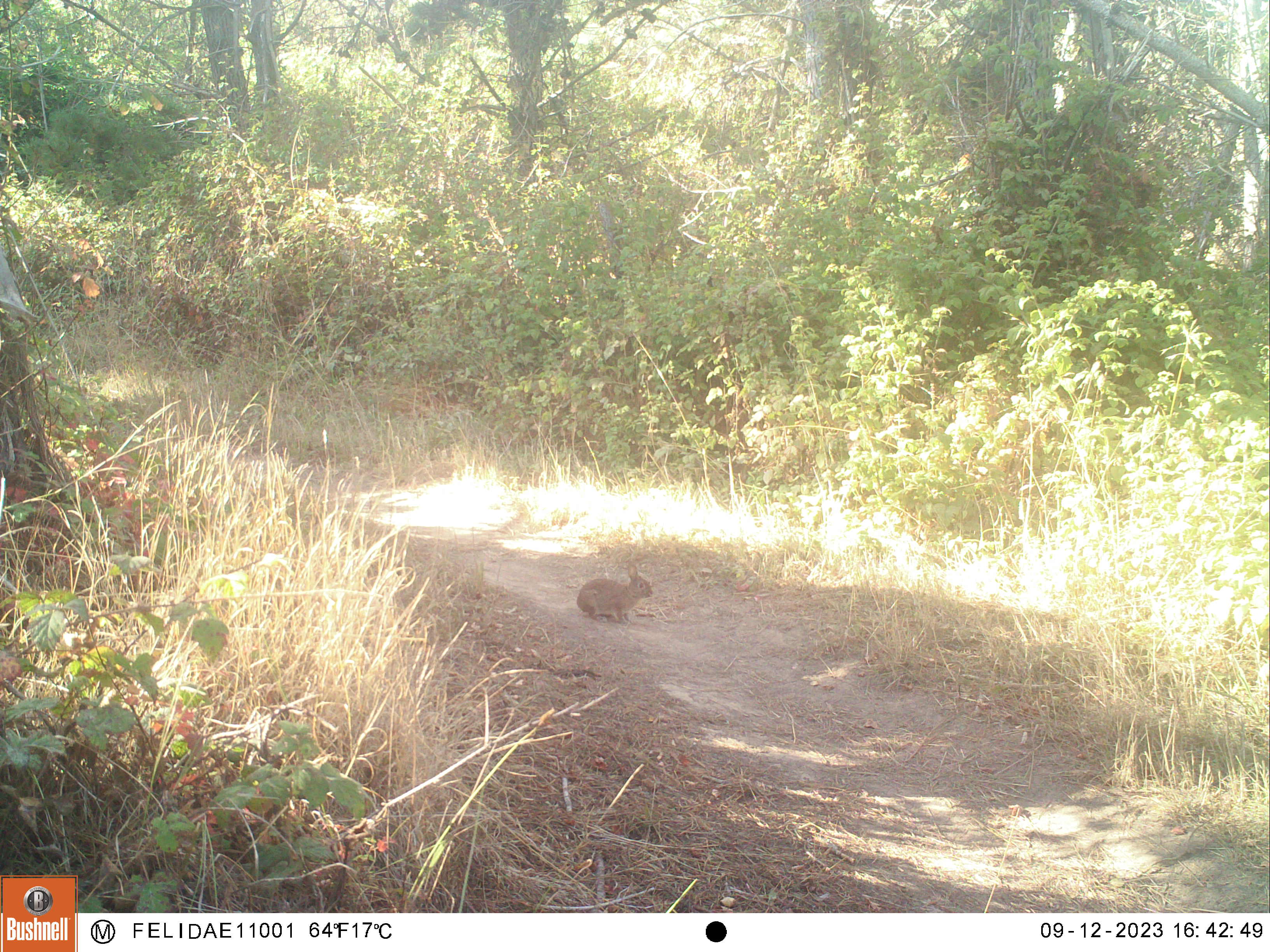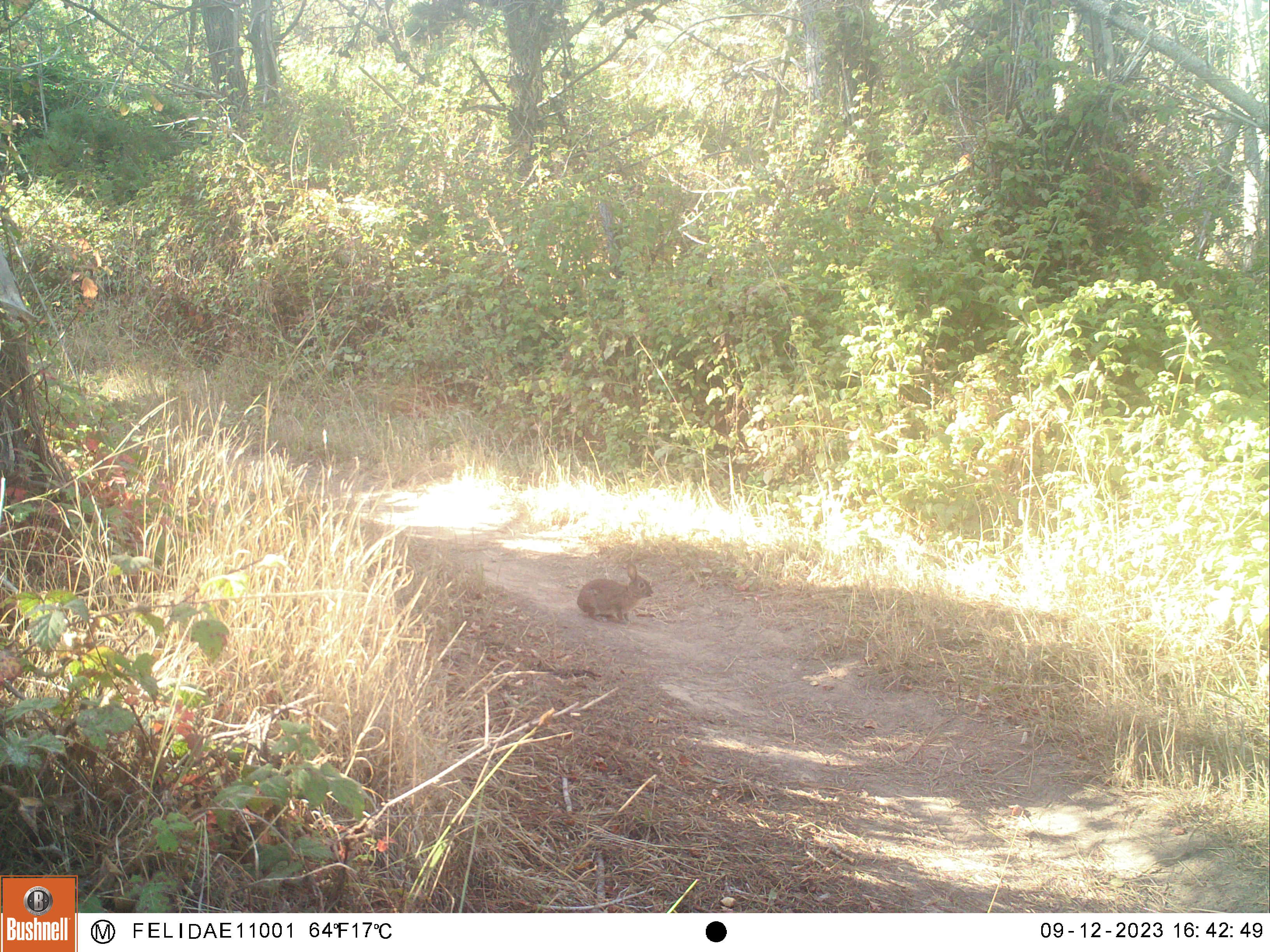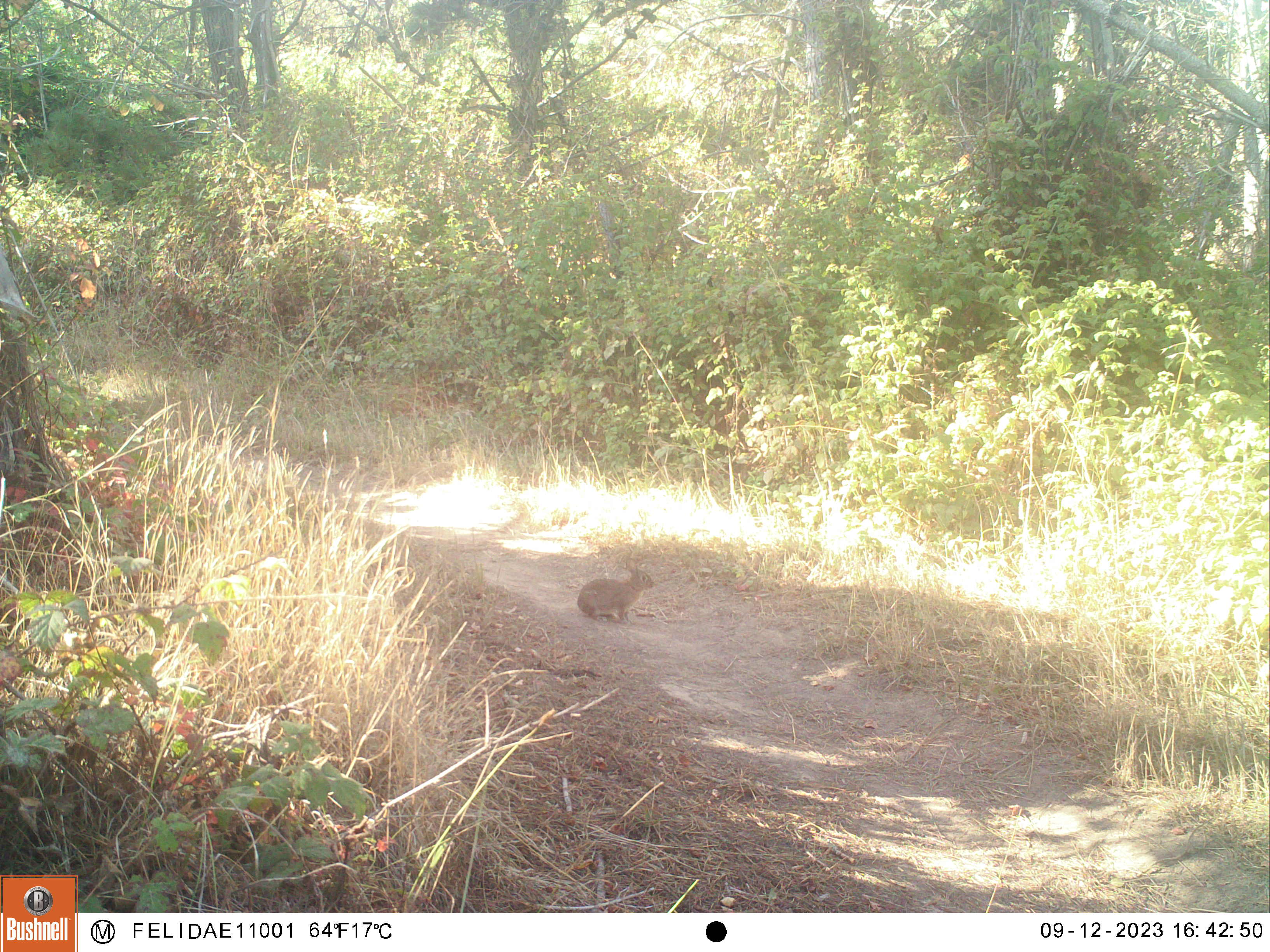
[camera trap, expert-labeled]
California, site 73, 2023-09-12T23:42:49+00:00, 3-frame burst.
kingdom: Animalia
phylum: Chordata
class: Mammalia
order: Lagomorpha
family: Leporidae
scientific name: Leporidae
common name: rabbit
Rabbit (Leporidae).